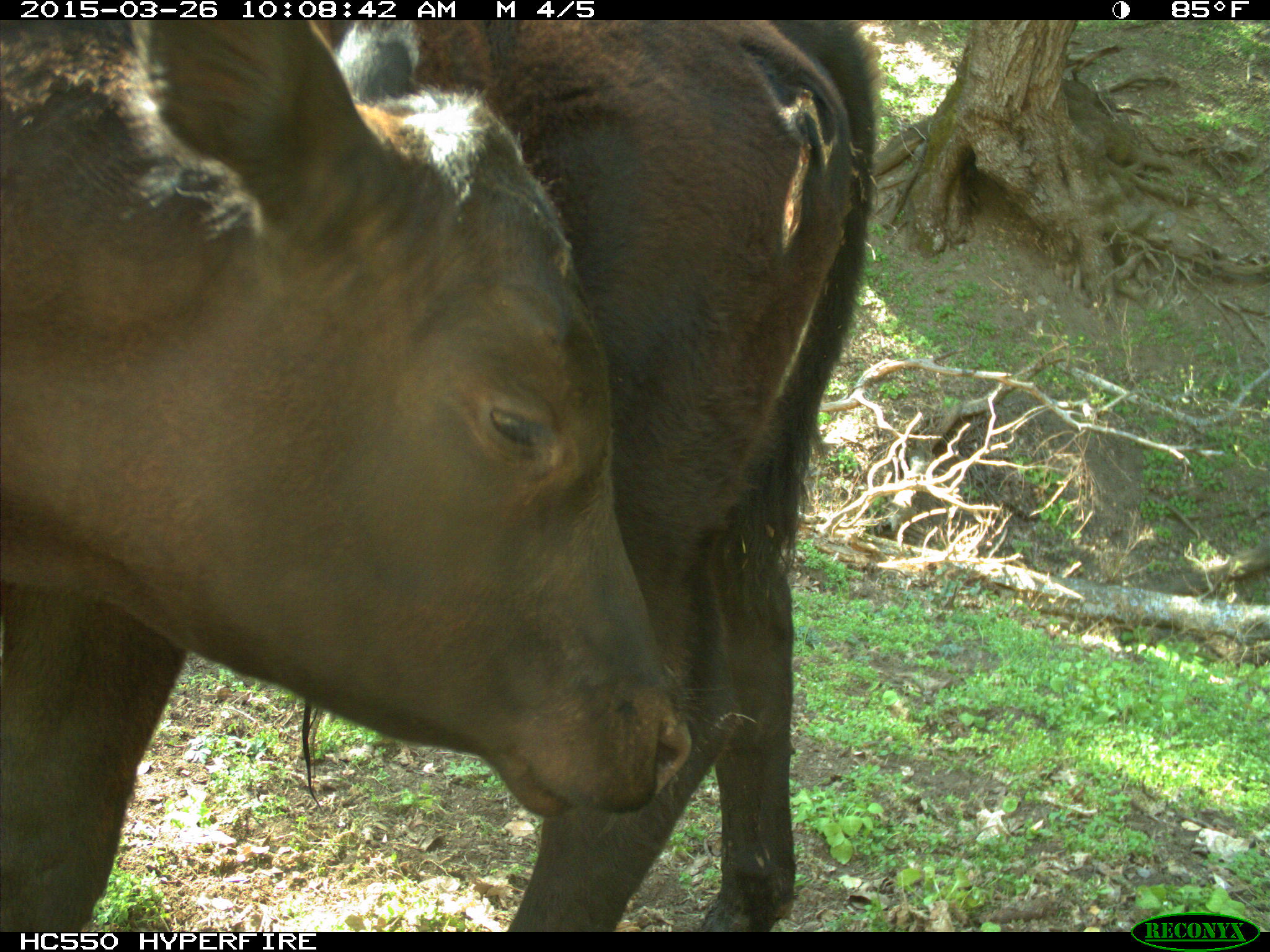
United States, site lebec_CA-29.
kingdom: Animalia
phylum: Chordata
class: Mammalia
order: Artiodactyla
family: Bovidae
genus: Bos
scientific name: Bos taurus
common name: domestic cow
Bos taurus (domestic cow).